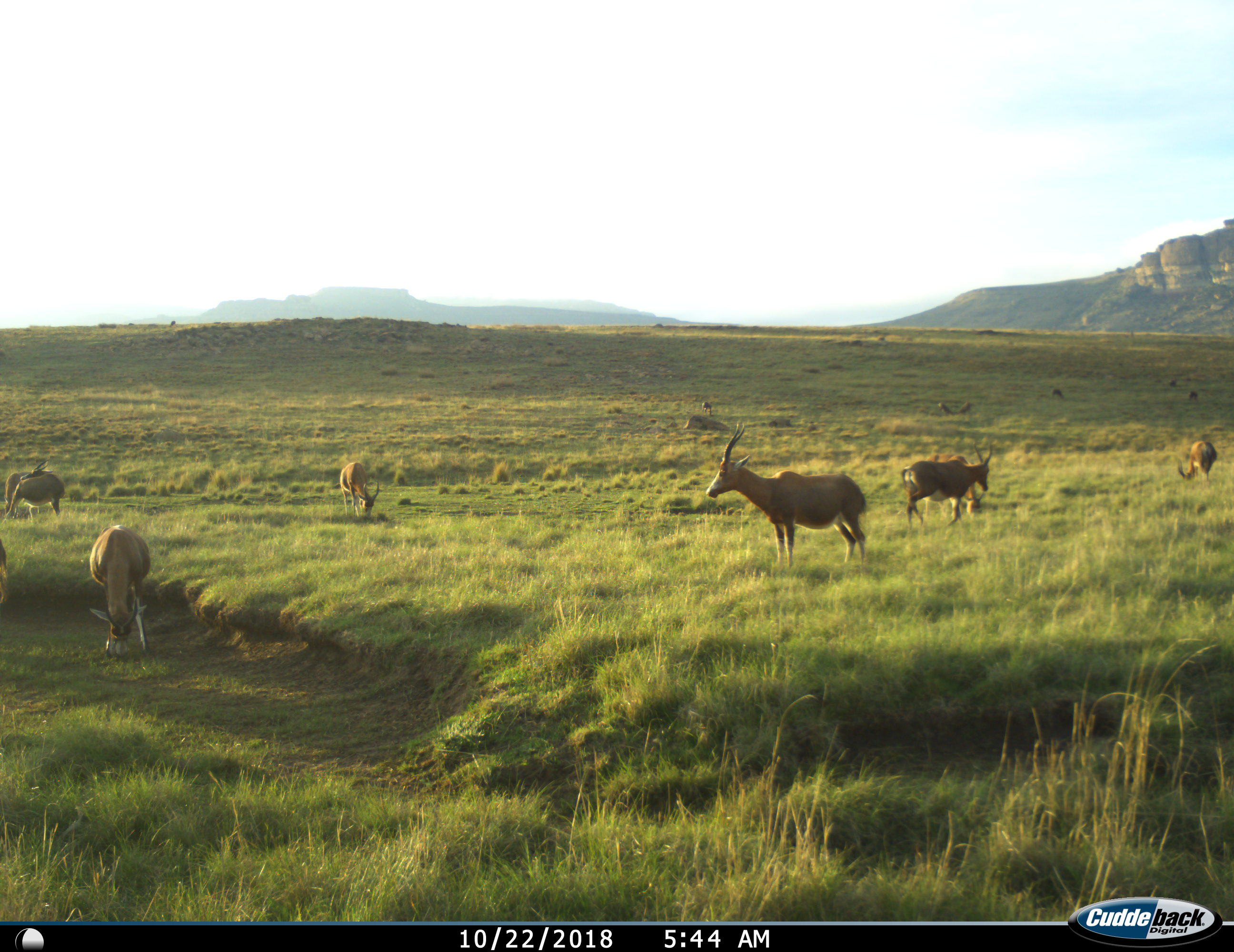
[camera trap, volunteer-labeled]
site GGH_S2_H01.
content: unidentified animal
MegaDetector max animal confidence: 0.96